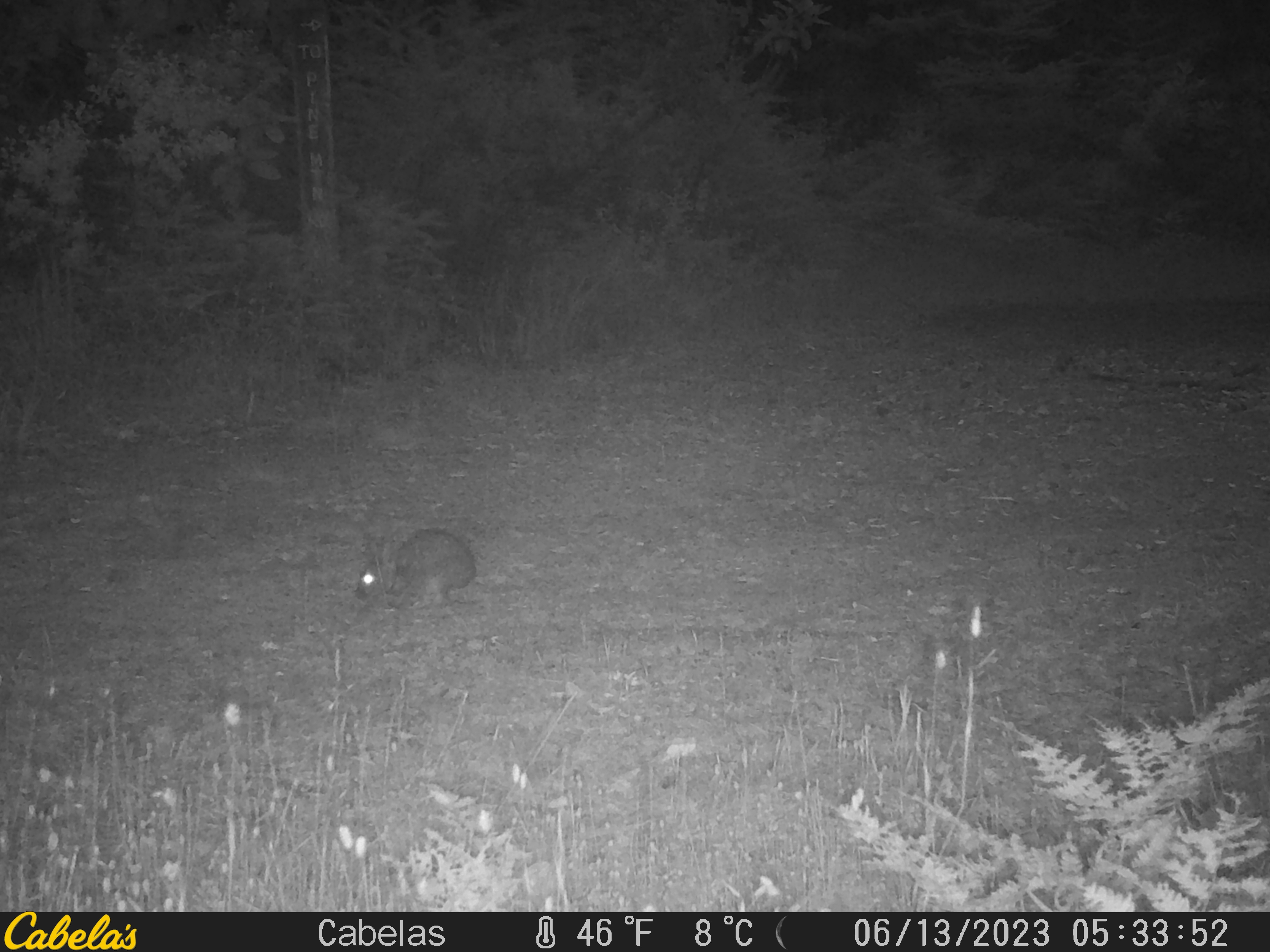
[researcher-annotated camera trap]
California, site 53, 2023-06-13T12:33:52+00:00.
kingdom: Animalia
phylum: Chordata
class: Mammalia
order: Lagomorpha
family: Leporidae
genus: Sylvilagus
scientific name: Sylvilagus bachmani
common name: brush rabbit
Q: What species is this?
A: Brush rabbit (Sylvilagus bachmani).